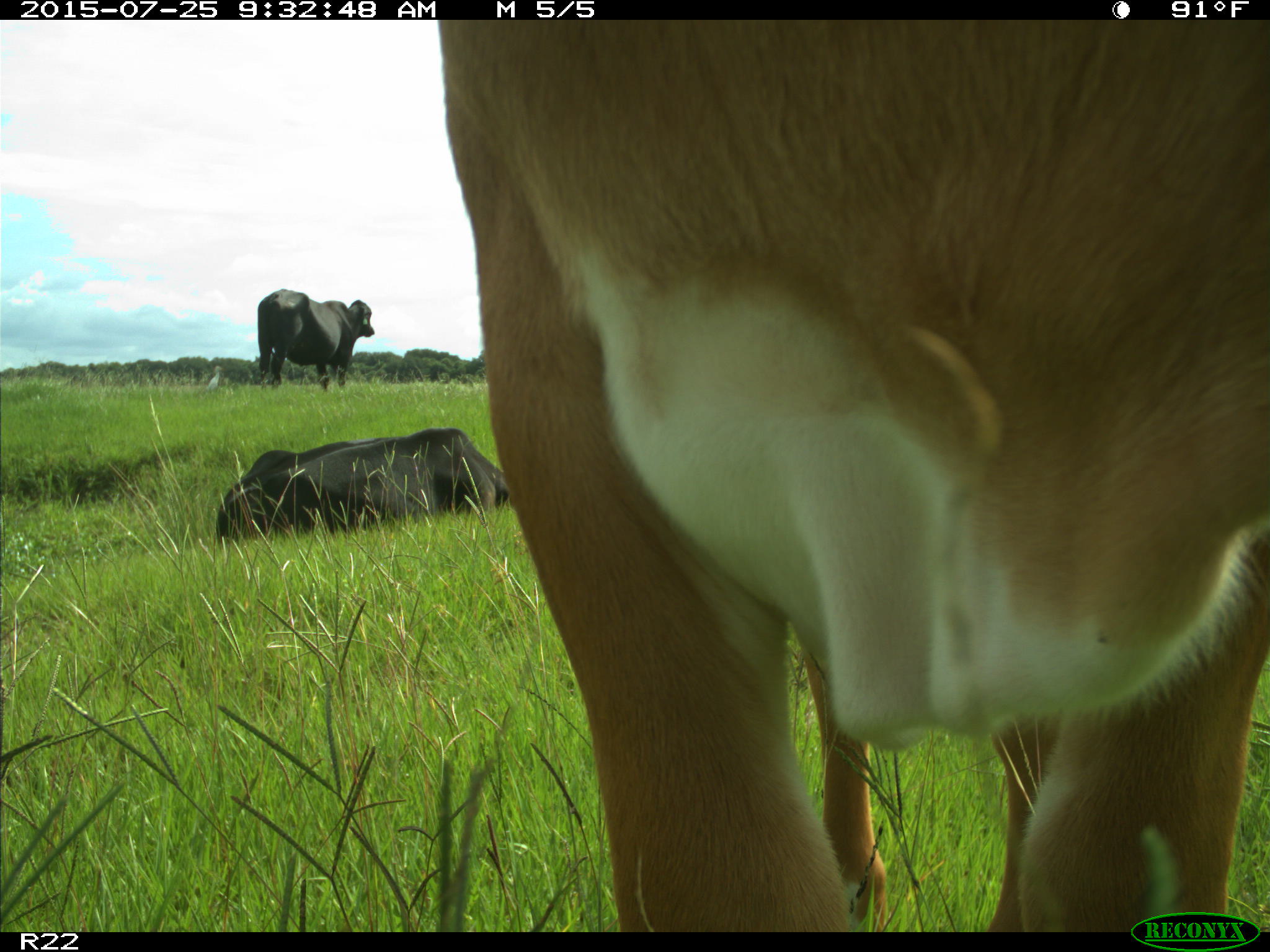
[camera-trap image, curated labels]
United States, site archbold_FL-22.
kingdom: Animalia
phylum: Chordata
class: Mammalia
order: Artiodactyla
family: Bovidae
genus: Bos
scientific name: Bos taurus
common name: domestic cow